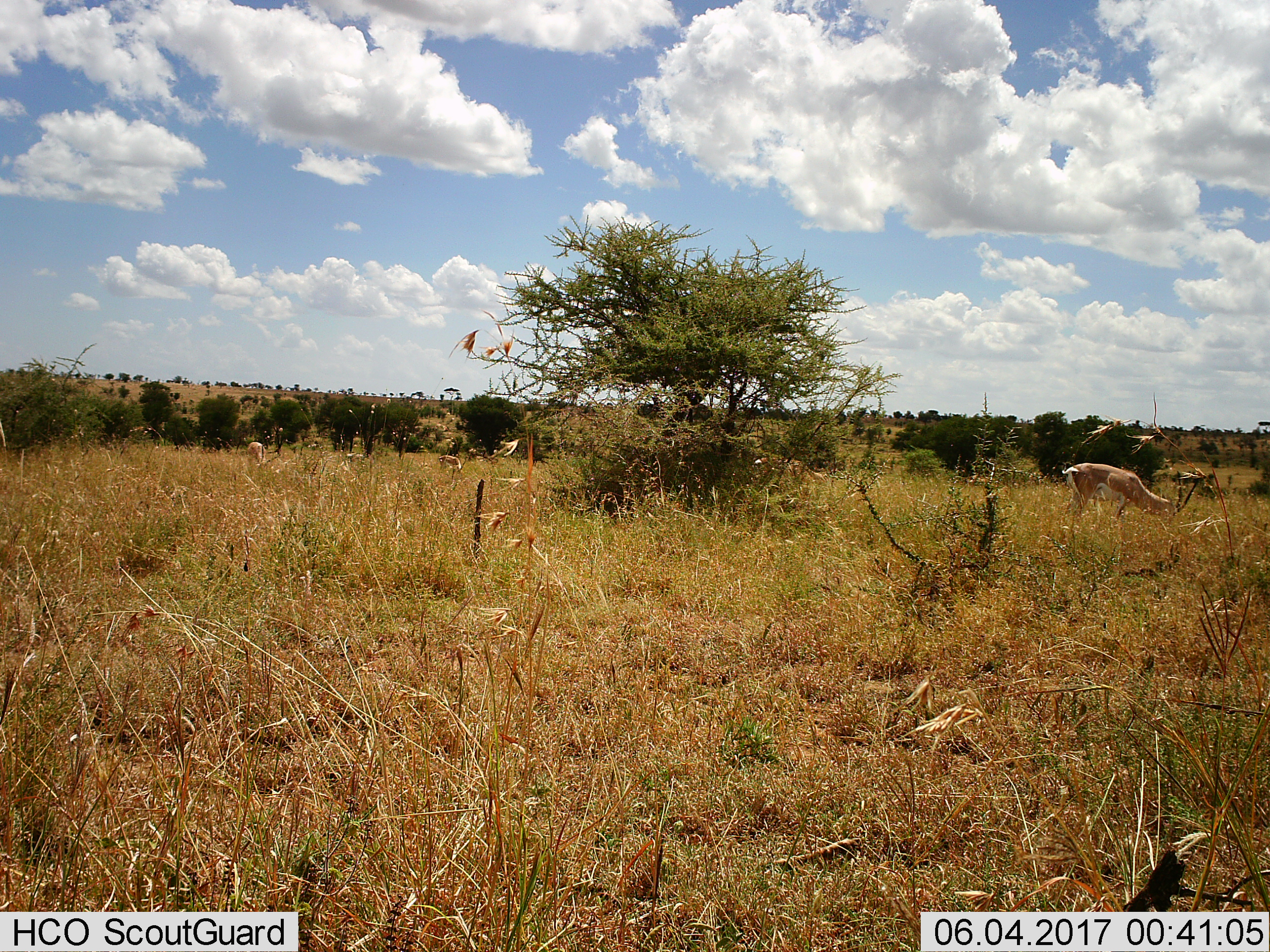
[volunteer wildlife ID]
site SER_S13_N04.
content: unidentified animal